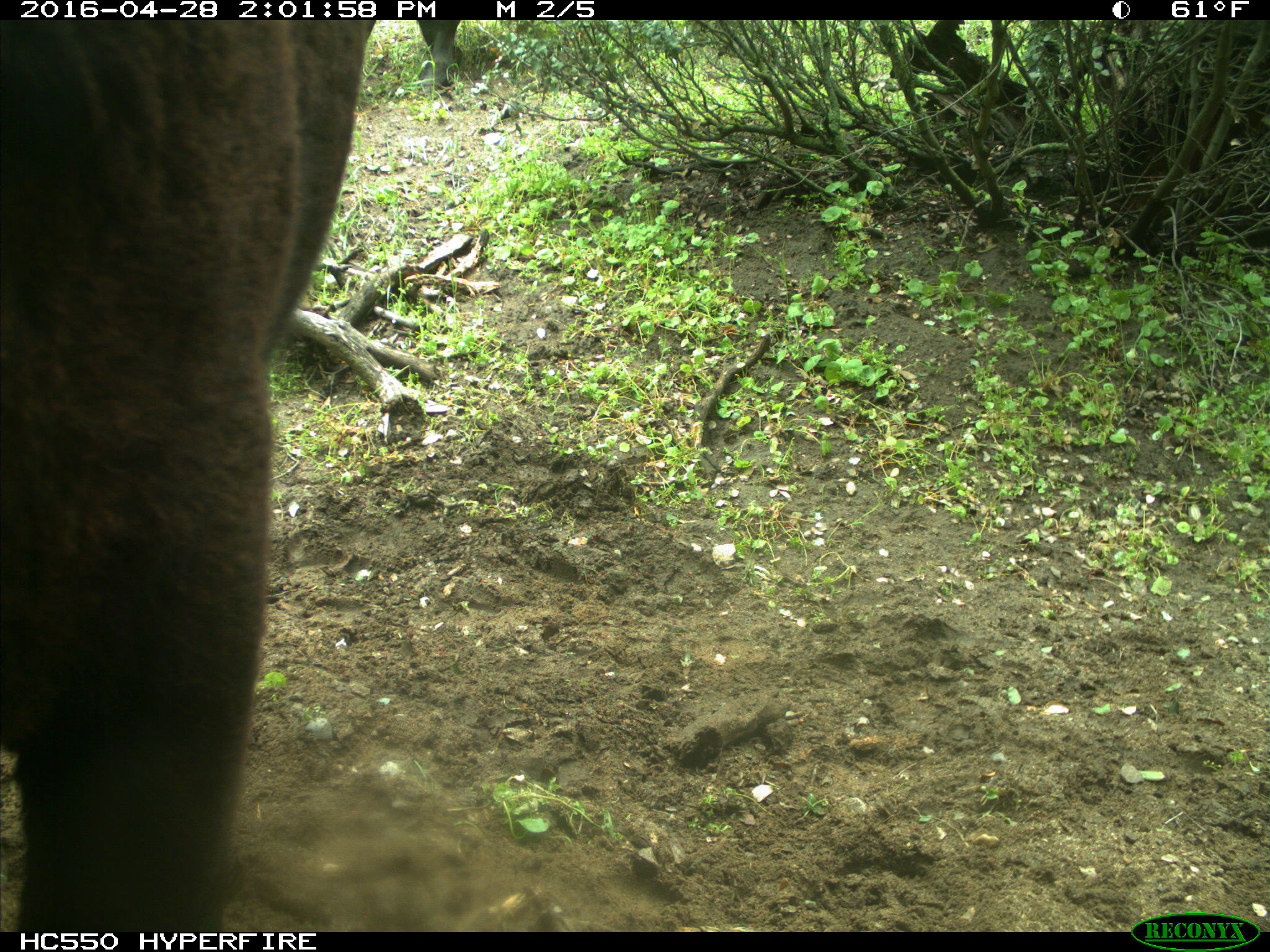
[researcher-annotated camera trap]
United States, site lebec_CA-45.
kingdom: Animalia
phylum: Chordata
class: Mammalia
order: Artiodactyla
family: Bovidae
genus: Bos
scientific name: Bos taurus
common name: domestic cow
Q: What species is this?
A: Bos taurus (domestic cow).